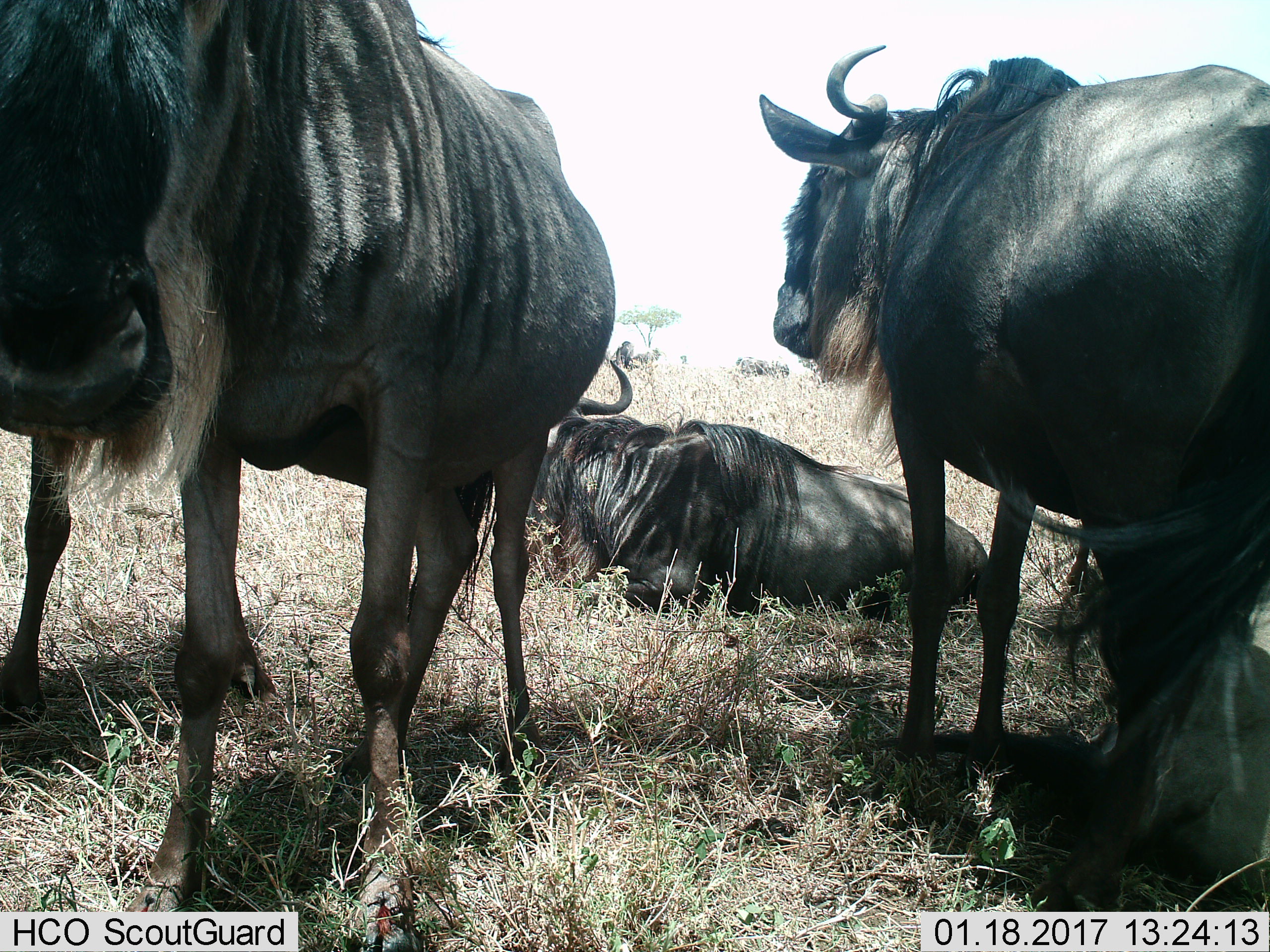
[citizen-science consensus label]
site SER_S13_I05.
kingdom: Animalia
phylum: Chordata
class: Mammalia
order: Artiodactyla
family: Bovidae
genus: Connochaetes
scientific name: Connochaetes taurinus taurinus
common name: blue wildebeest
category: wildebeestblue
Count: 8.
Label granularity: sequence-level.